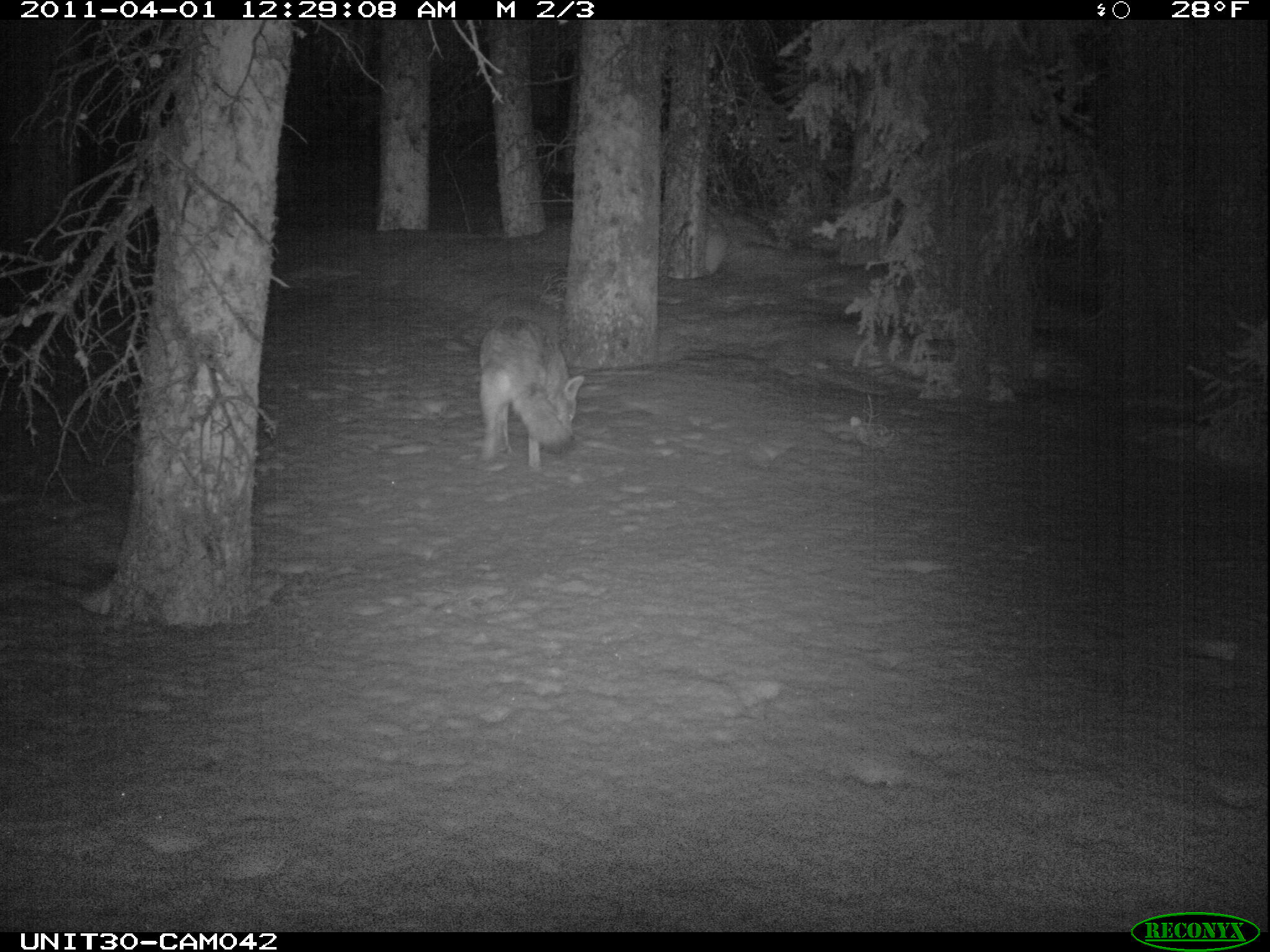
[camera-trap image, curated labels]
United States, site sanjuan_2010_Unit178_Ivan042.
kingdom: Animalia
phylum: Chordata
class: Mammalia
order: Carnivora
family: Canidae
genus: Canis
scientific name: Canis latrans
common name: coyote